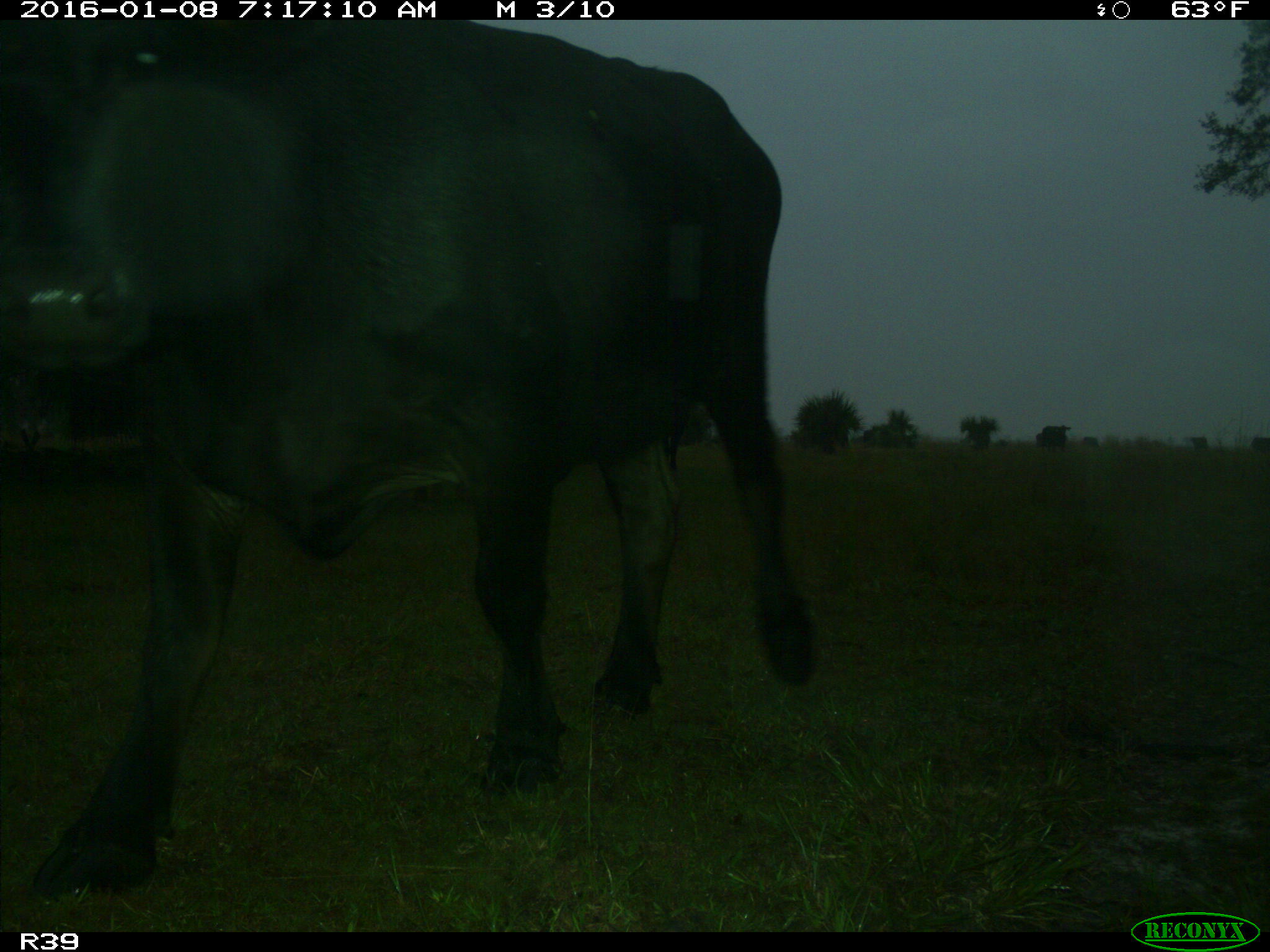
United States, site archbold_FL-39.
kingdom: Animalia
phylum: Chordata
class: Mammalia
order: Artiodactyla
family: Bovidae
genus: Bos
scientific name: Bos taurus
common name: domestic cow